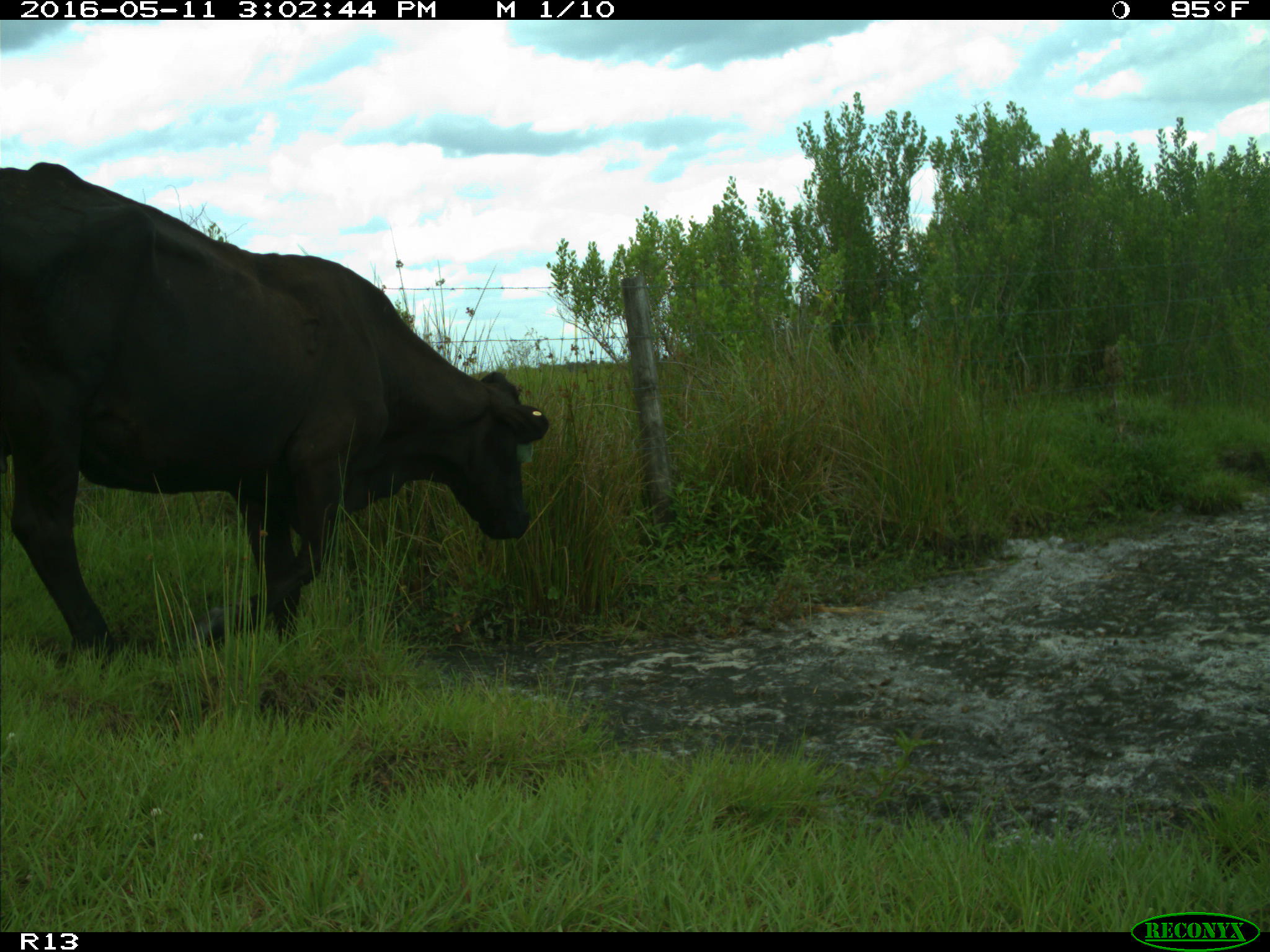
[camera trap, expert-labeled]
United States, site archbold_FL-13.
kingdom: Animalia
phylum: Chordata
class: Mammalia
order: Artiodactyla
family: Bovidae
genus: Bos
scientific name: Bos taurus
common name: domestic cow